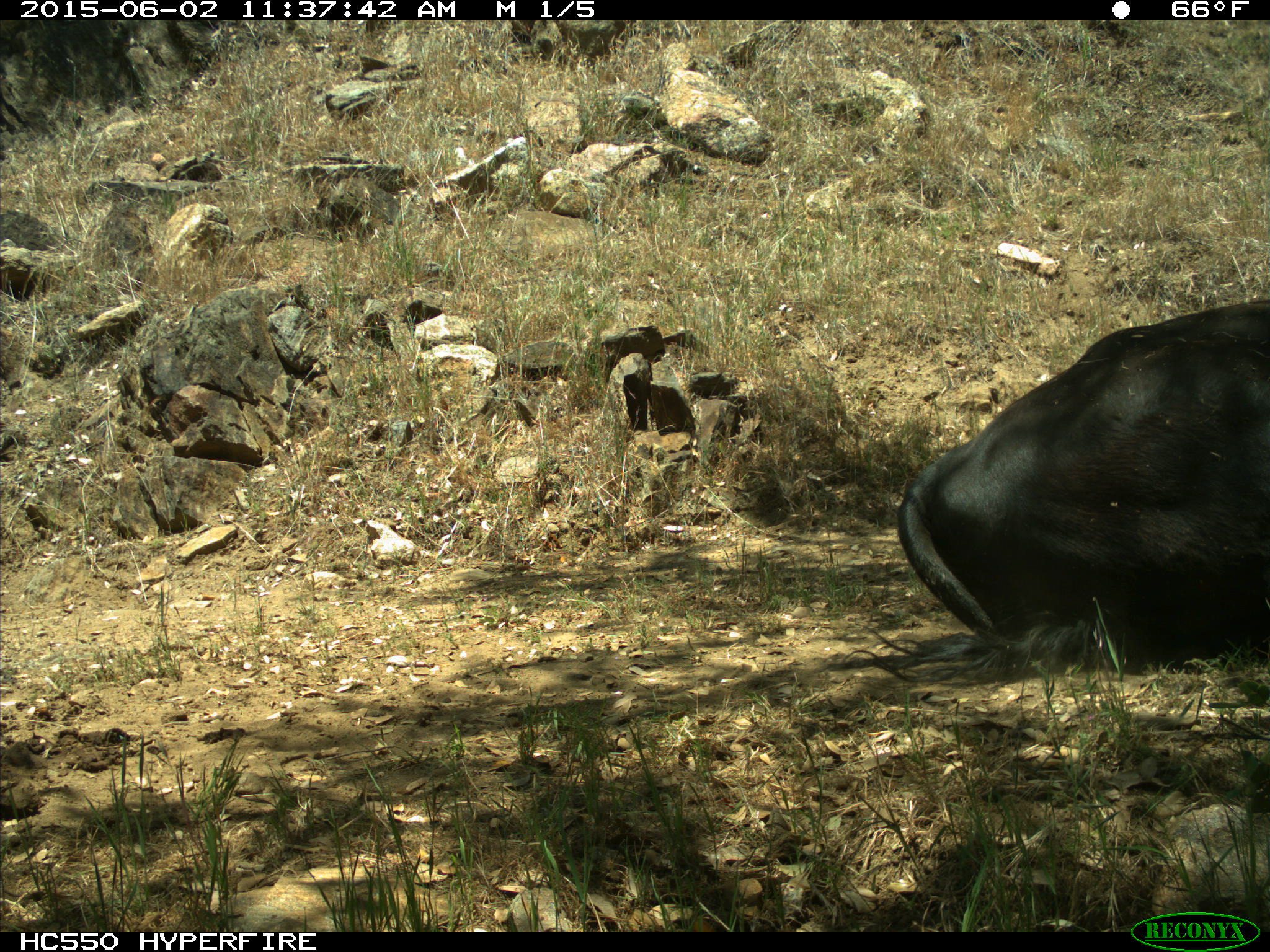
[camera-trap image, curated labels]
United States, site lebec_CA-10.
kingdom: Animalia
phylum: Chordata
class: Mammalia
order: Artiodactyla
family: Bovidae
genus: Bos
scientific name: Bos taurus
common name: domestic cow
Bos taurus (domestic cow).